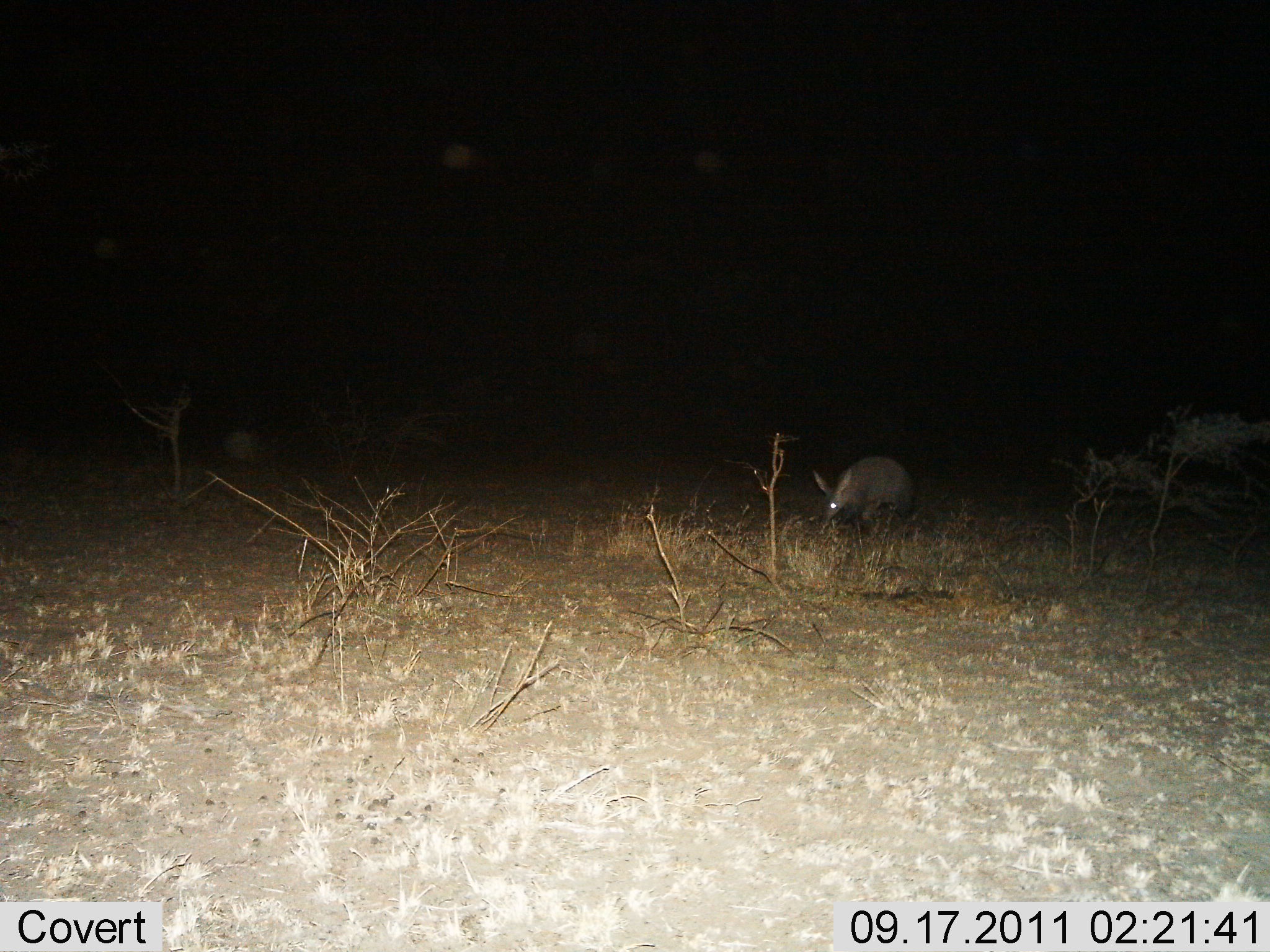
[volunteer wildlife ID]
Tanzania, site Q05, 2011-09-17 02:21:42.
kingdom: Animalia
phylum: Chordata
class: Mammalia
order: Tubulidentata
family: Orycteropodidae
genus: Orycteropus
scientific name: Orycteropus afer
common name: aardvark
Aardvark (Orycteropus afer), count 1. Behavior (volunteer vote fractions): standing 20%, resting 0%, moving 30%, interacting 0%. Young present (vote fraction): 0%. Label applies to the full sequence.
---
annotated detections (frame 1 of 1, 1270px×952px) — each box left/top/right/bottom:
animal: 812/456/918/526